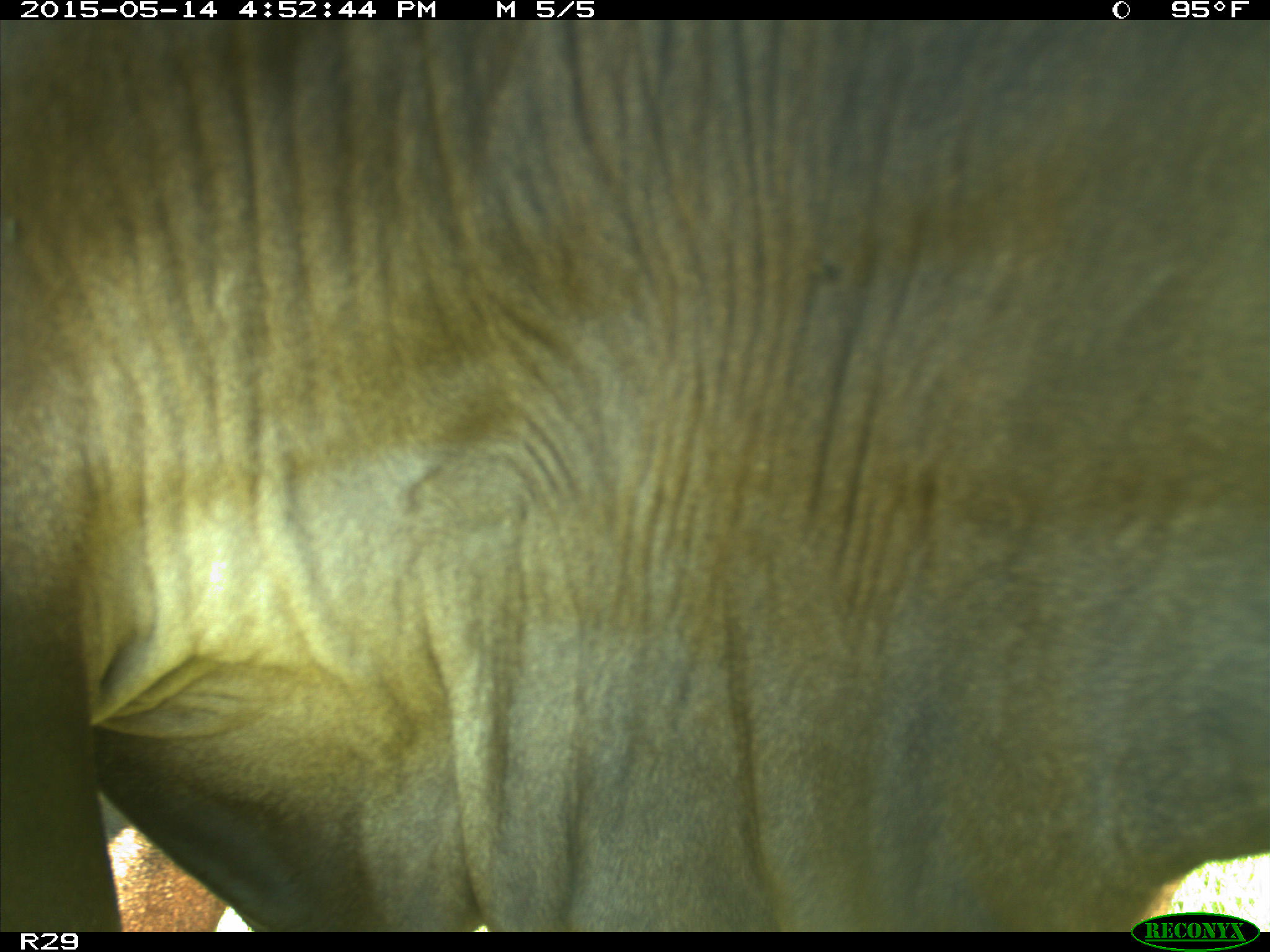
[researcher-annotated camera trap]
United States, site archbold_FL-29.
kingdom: Animalia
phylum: Chordata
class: Mammalia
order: Artiodactyla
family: Bovidae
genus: Bos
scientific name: Bos taurus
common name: domestic cow